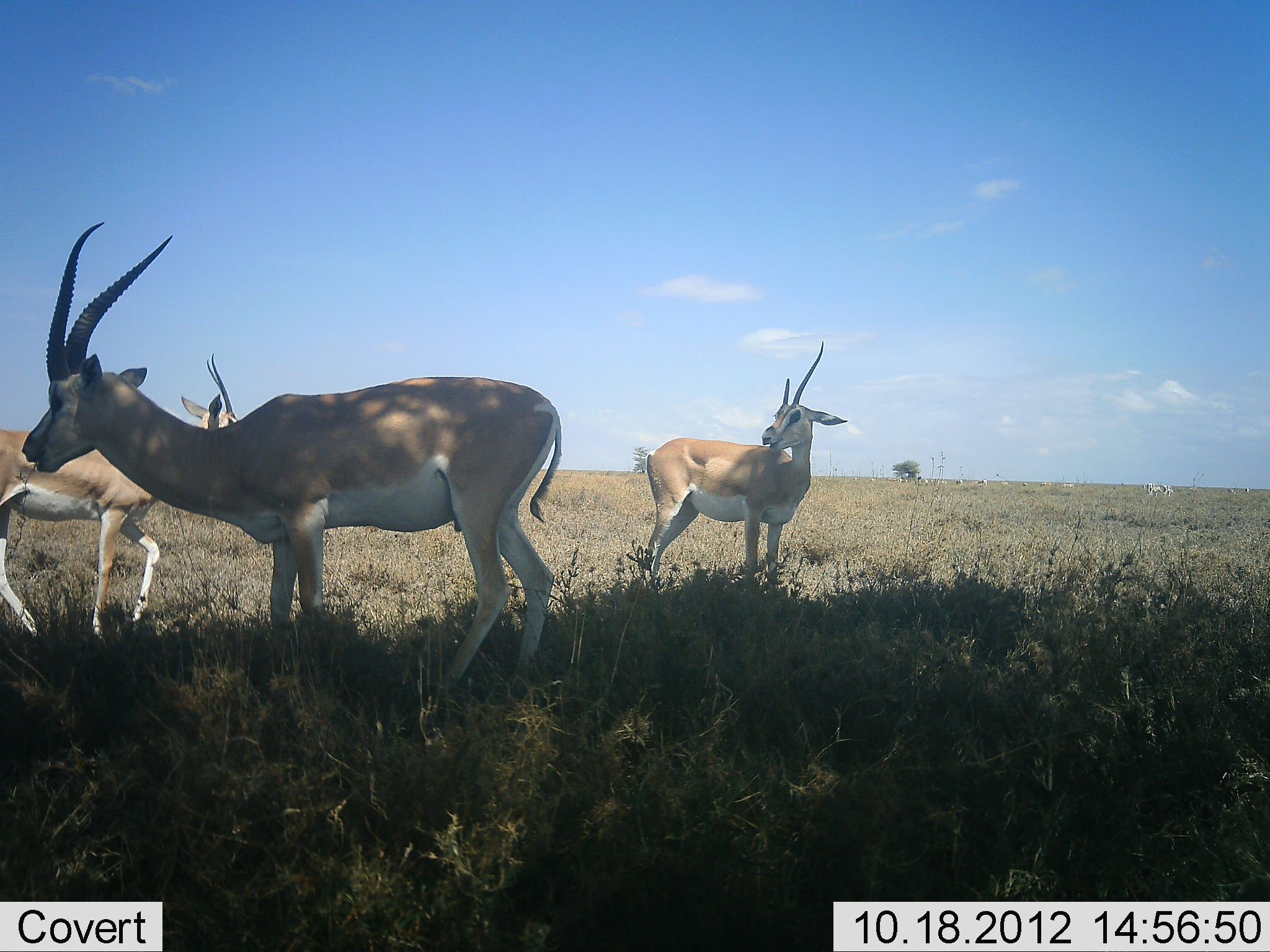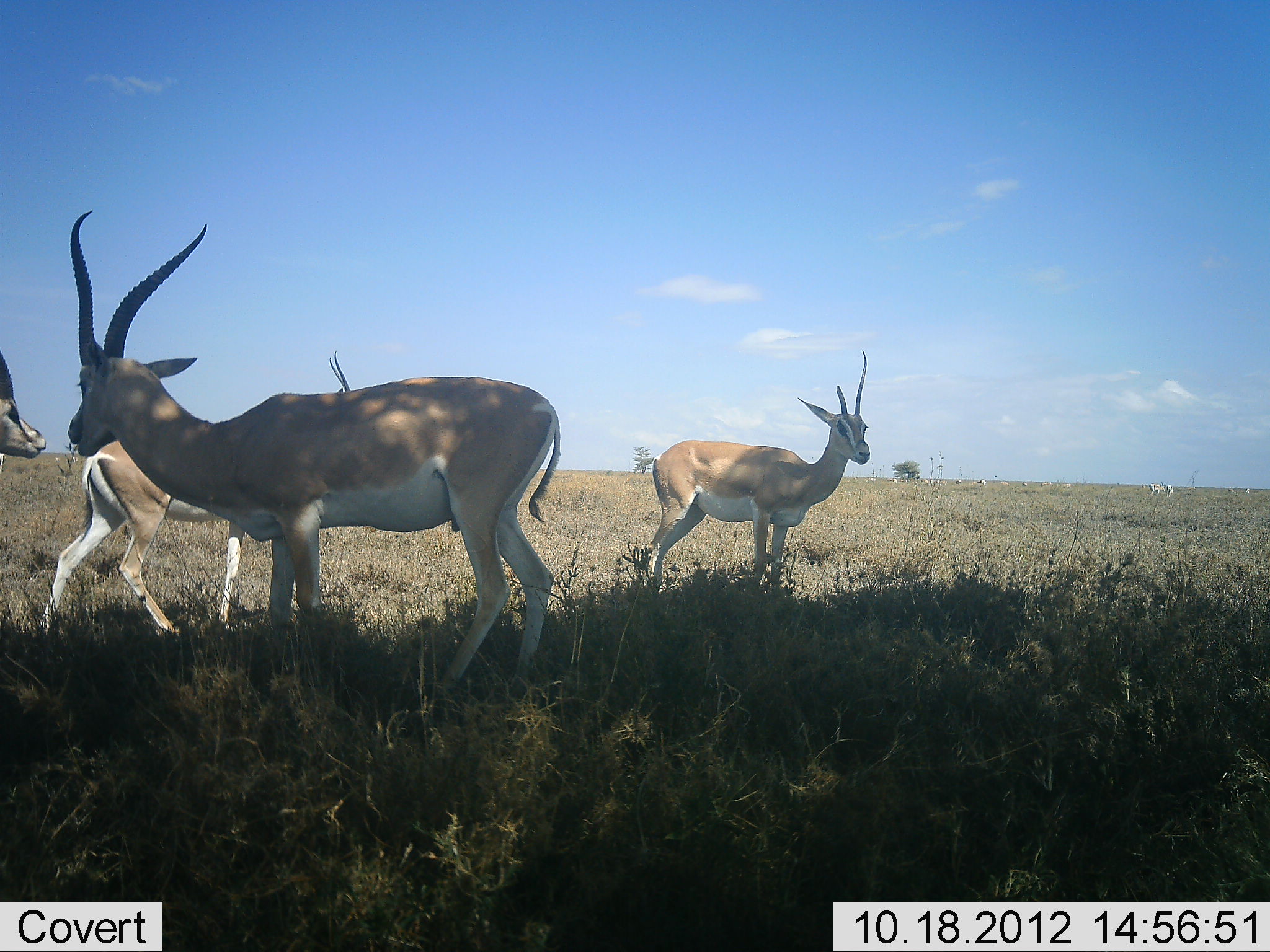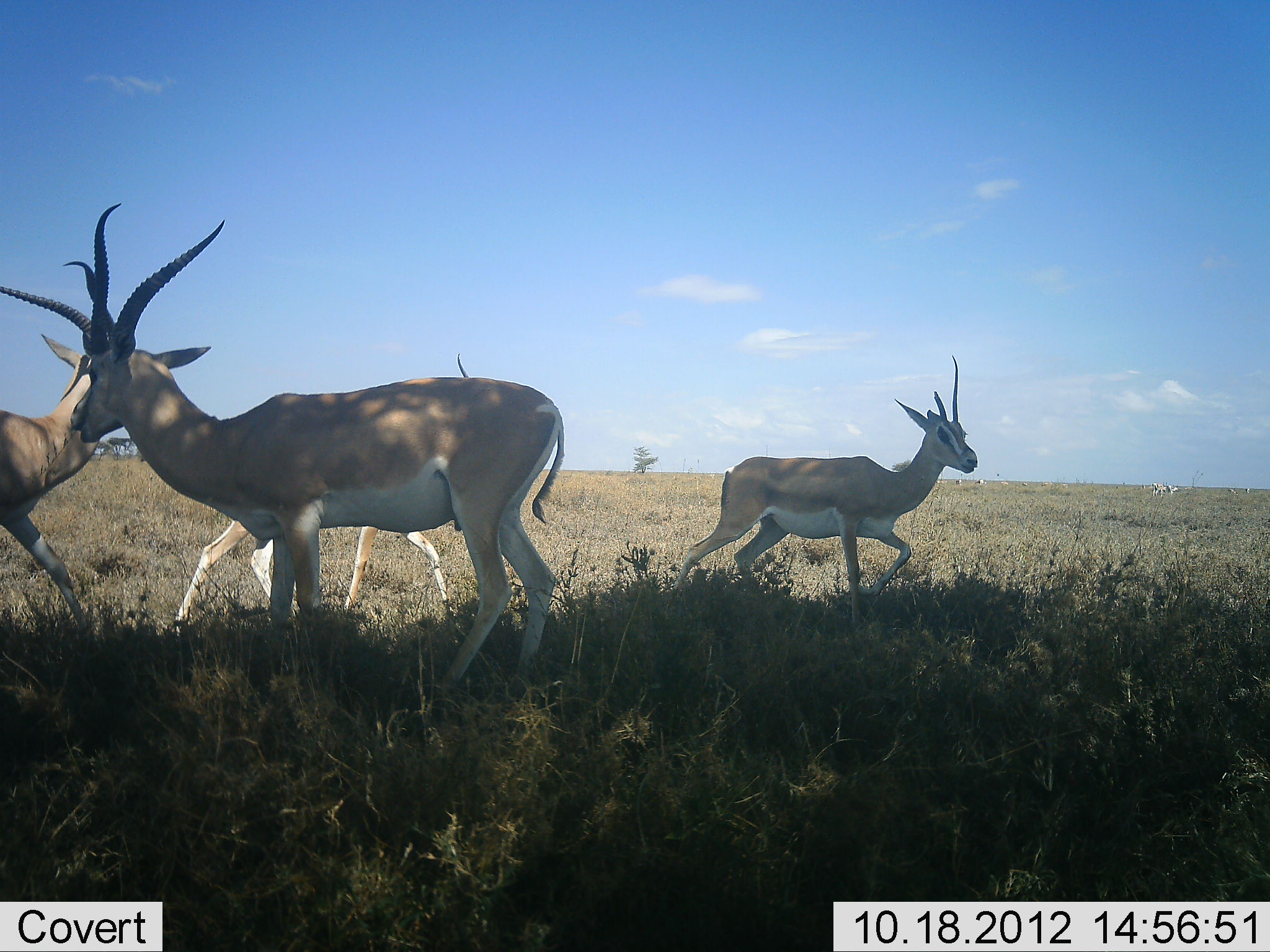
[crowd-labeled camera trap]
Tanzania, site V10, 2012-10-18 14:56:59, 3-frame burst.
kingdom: Animalia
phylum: Chordata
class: Mammalia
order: Artiodactyla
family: Bovidae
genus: Nanger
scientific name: Nanger granti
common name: grant's gazelle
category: gazellegrants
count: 4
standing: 80%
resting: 0%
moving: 100%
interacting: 0%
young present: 0%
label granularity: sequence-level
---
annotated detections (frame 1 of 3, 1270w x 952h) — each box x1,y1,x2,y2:
animal: 22,222,562,689; 1,352,239,640; 643,341,849,591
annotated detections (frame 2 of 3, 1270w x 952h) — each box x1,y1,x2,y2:
animal: 65,207,562,711; 40,351,356,638; 645,351,872,592; 1,347,46,463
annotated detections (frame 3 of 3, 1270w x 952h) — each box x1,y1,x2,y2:
animal: 22,203,562,689; 669,354,978,644; 173,348,472,637; 1,352,239,640